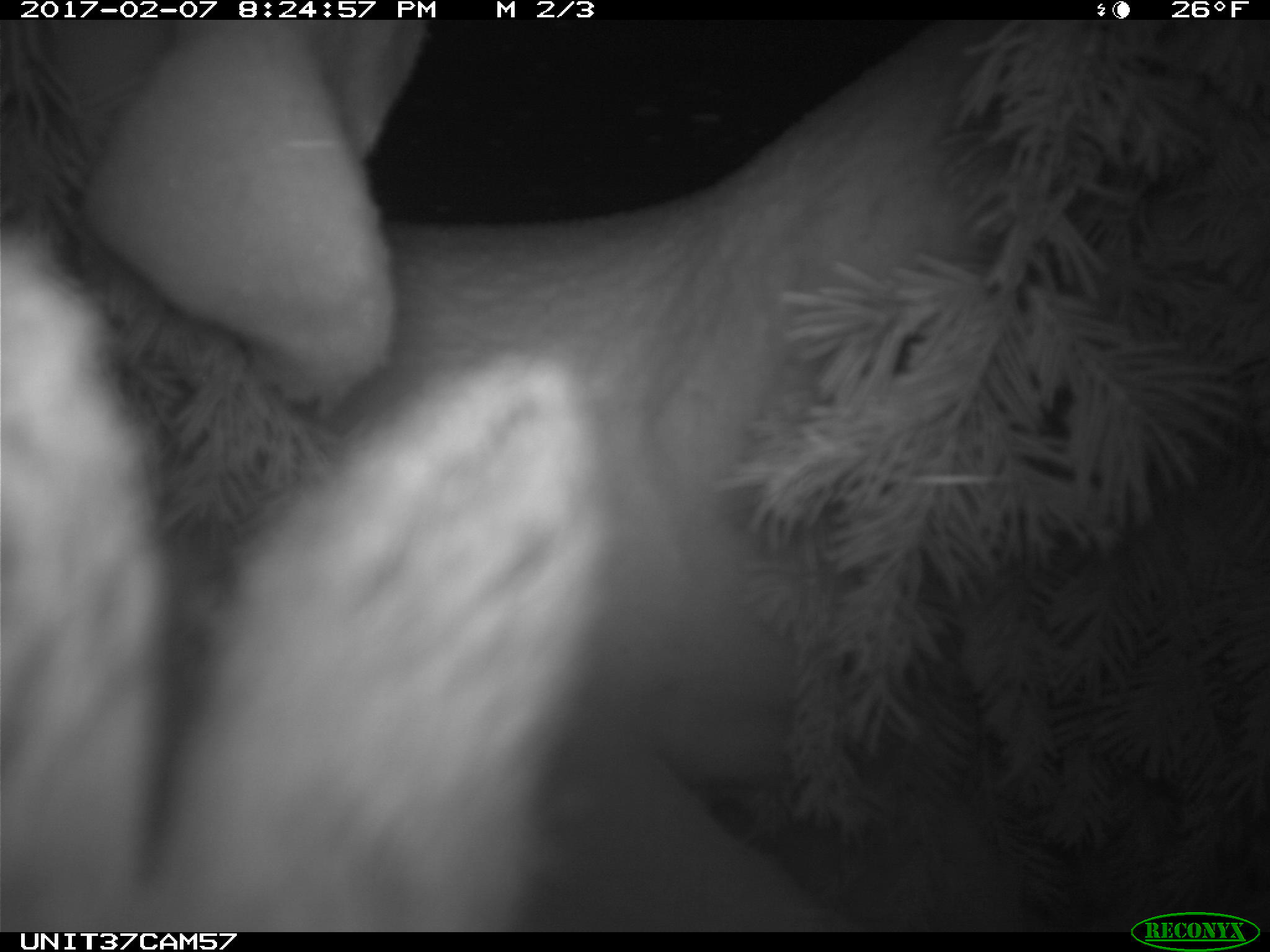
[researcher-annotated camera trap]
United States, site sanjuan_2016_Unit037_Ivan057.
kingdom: Animalia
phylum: Chordata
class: Mammalia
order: Lagomorpha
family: Leporidae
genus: Lepus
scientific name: Lepus americanus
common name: snowshoe hare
Lepus americanus (snowshoe hare).